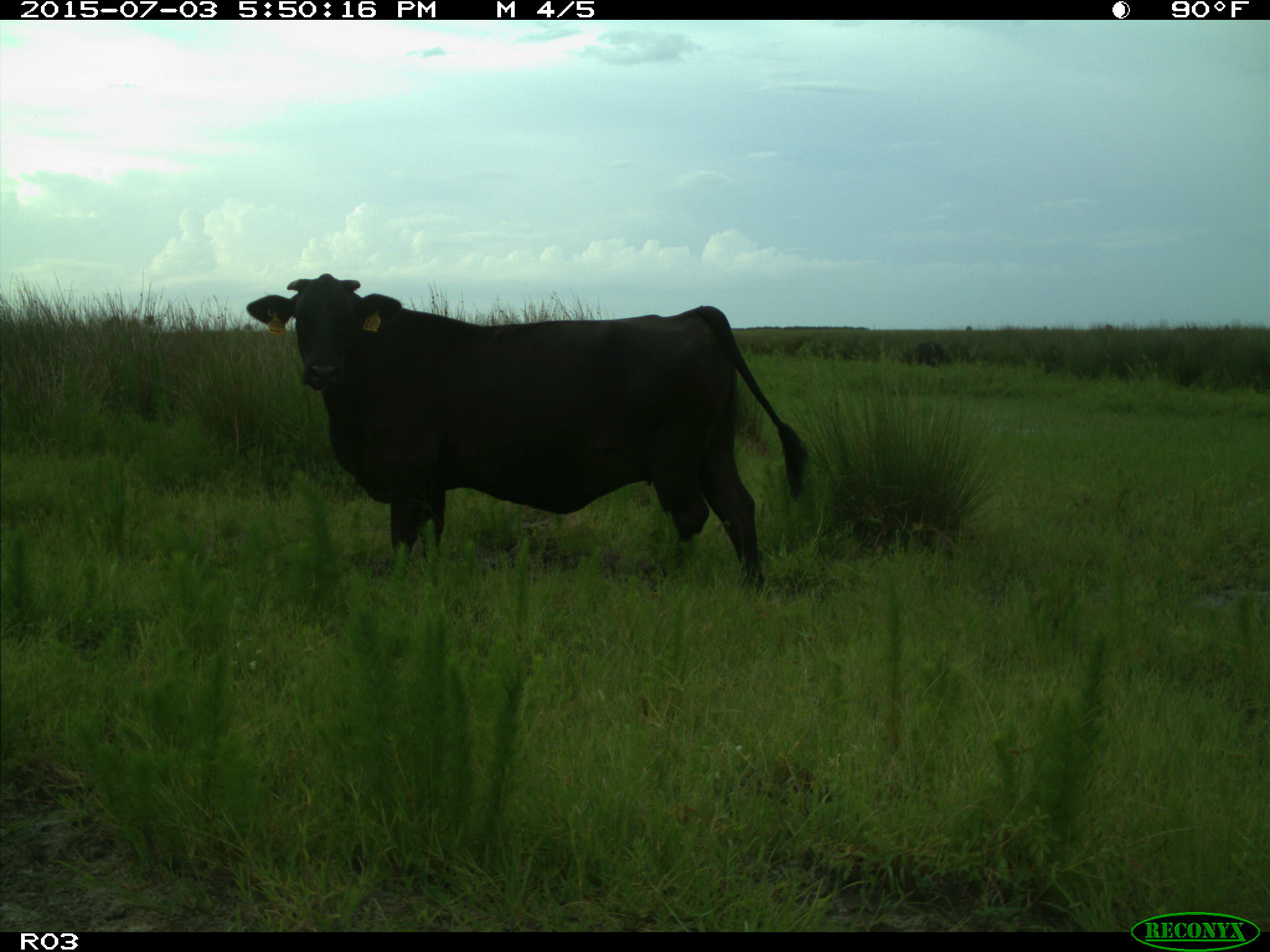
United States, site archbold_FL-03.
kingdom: Animalia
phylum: Chordata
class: Mammalia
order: Artiodactyla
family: Bovidae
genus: Bos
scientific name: Bos taurus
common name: domestic cow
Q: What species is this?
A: Bos taurus (domestic cow).